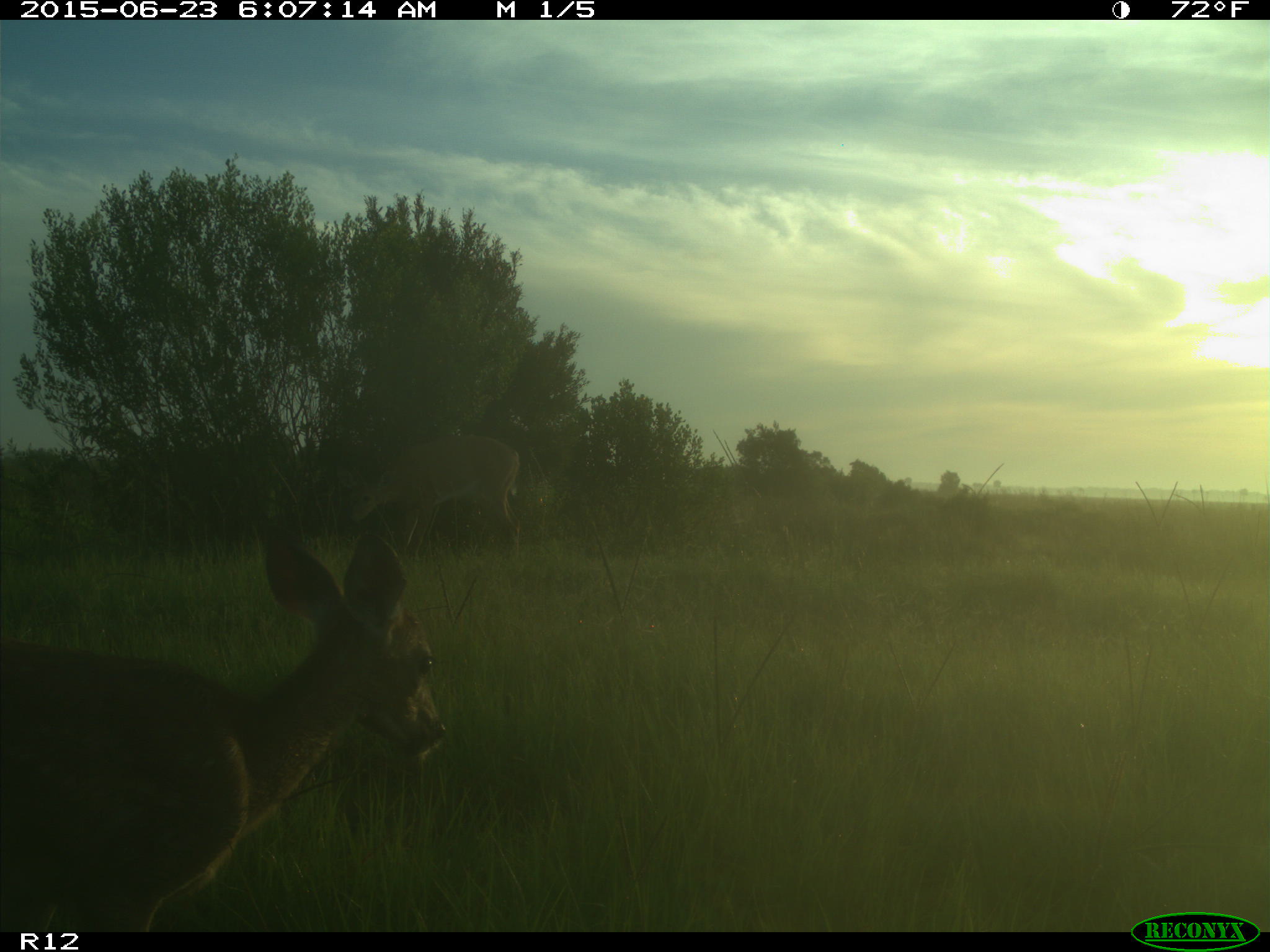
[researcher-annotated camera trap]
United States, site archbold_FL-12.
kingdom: Animalia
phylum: Chordata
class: Mammalia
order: Artiodactyla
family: Cervidae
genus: Odocoileus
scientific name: Odocoileus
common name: deer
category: unidentified deer